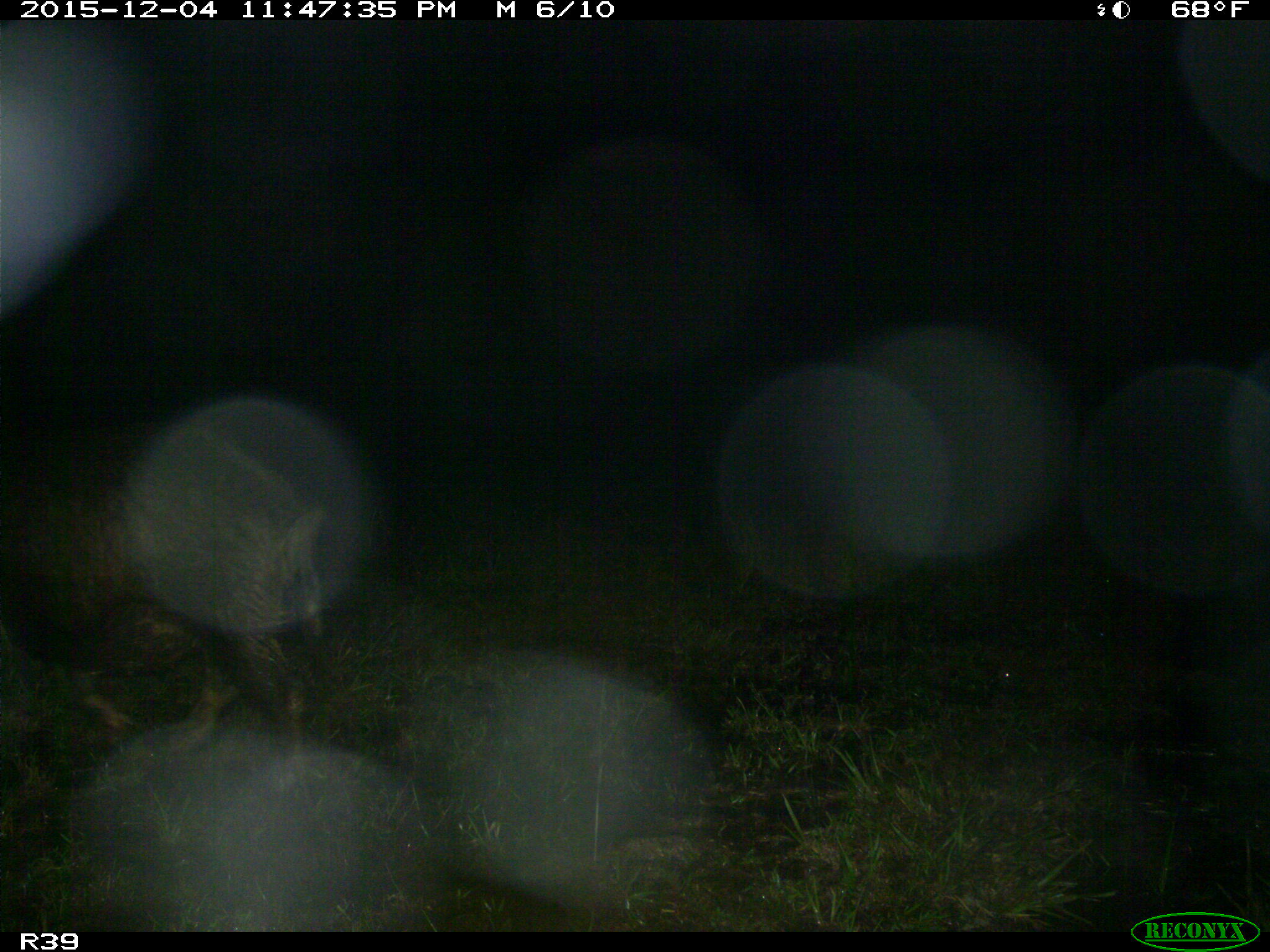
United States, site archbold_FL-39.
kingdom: Animalia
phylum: Chordata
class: Mammalia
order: Artiodactyla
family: Suidae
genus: Sus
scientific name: Sus scrofa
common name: wild boar